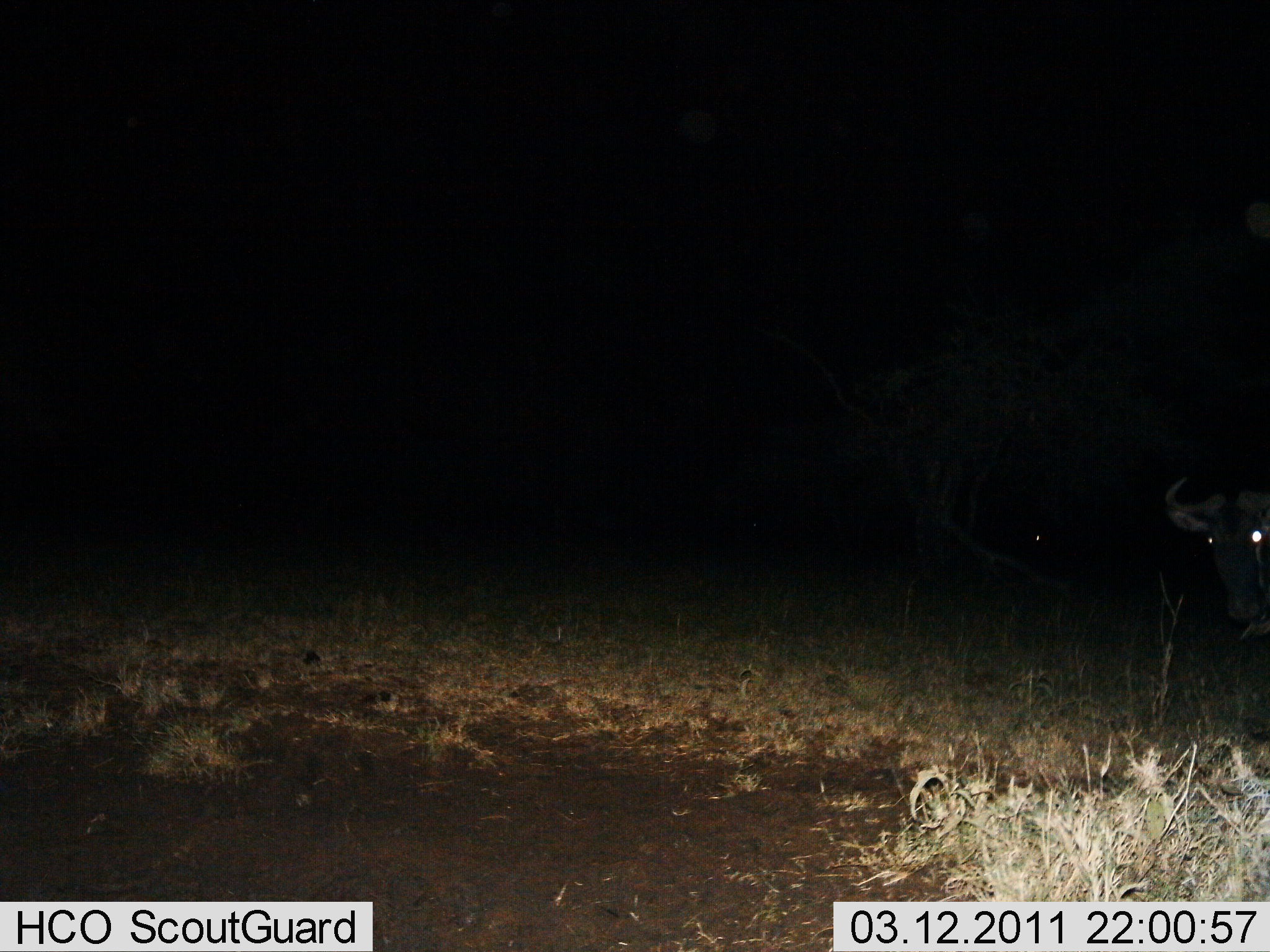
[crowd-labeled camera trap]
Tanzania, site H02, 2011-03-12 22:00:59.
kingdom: Animalia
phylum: Chordata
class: Mammalia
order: Artiodactyla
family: Bovidae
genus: Connochaetes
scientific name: Connochaetes taurinus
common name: blue wildebeest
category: wildebeest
Wildebeest (blue wildebeest) (Connochaetes taurinus), count 1. Behavior (volunteer vote fractions): standing 55%, resting 18%, moving 18%, interacting 0%. Young present (vote fraction): 0%. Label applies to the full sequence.